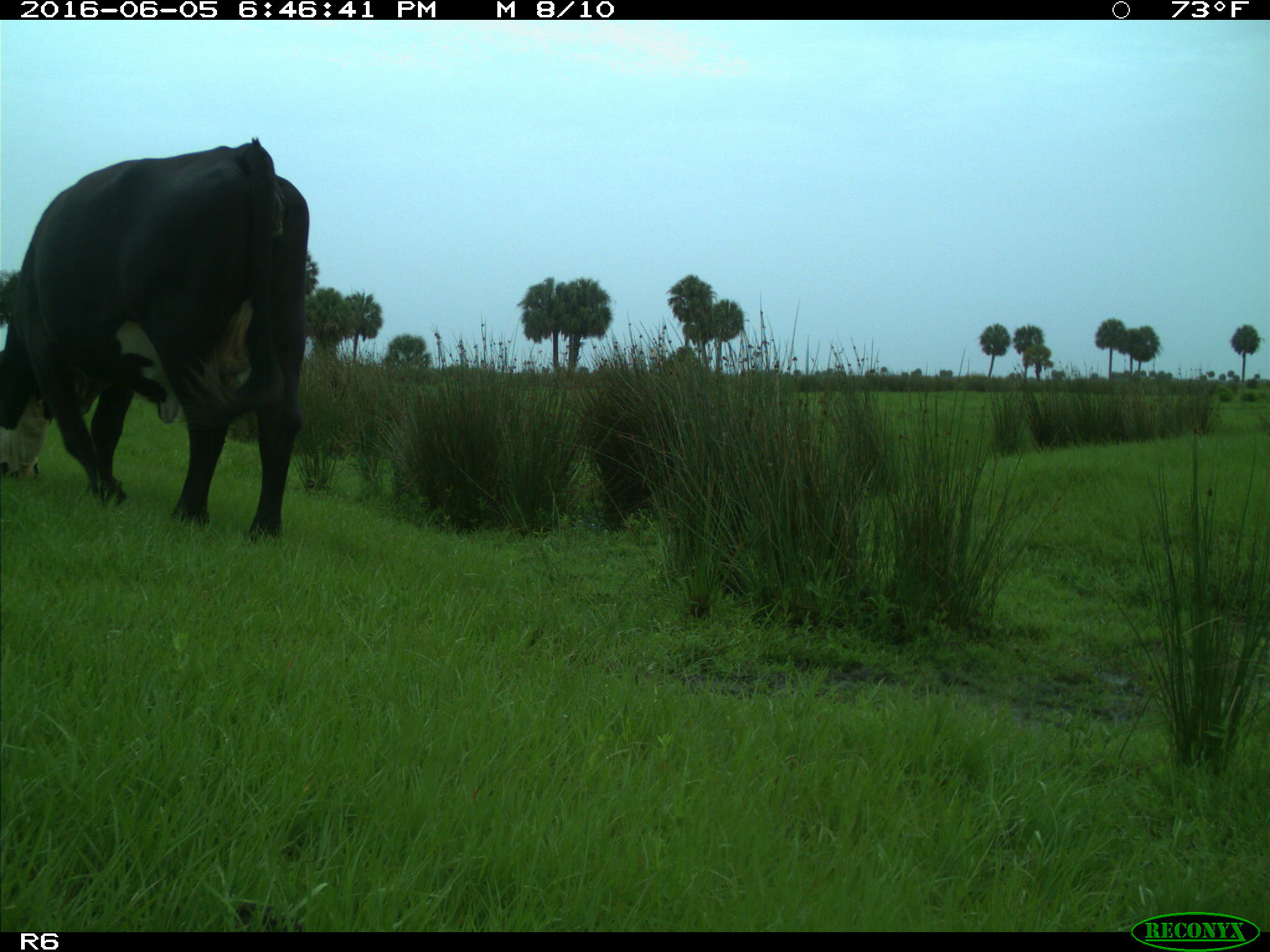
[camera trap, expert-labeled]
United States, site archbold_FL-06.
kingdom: Animalia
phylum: Chordata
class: Mammalia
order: Artiodactyla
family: Bovidae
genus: Bos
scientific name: Bos taurus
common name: domestic cow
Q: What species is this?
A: Bos taurus (domestic cow).